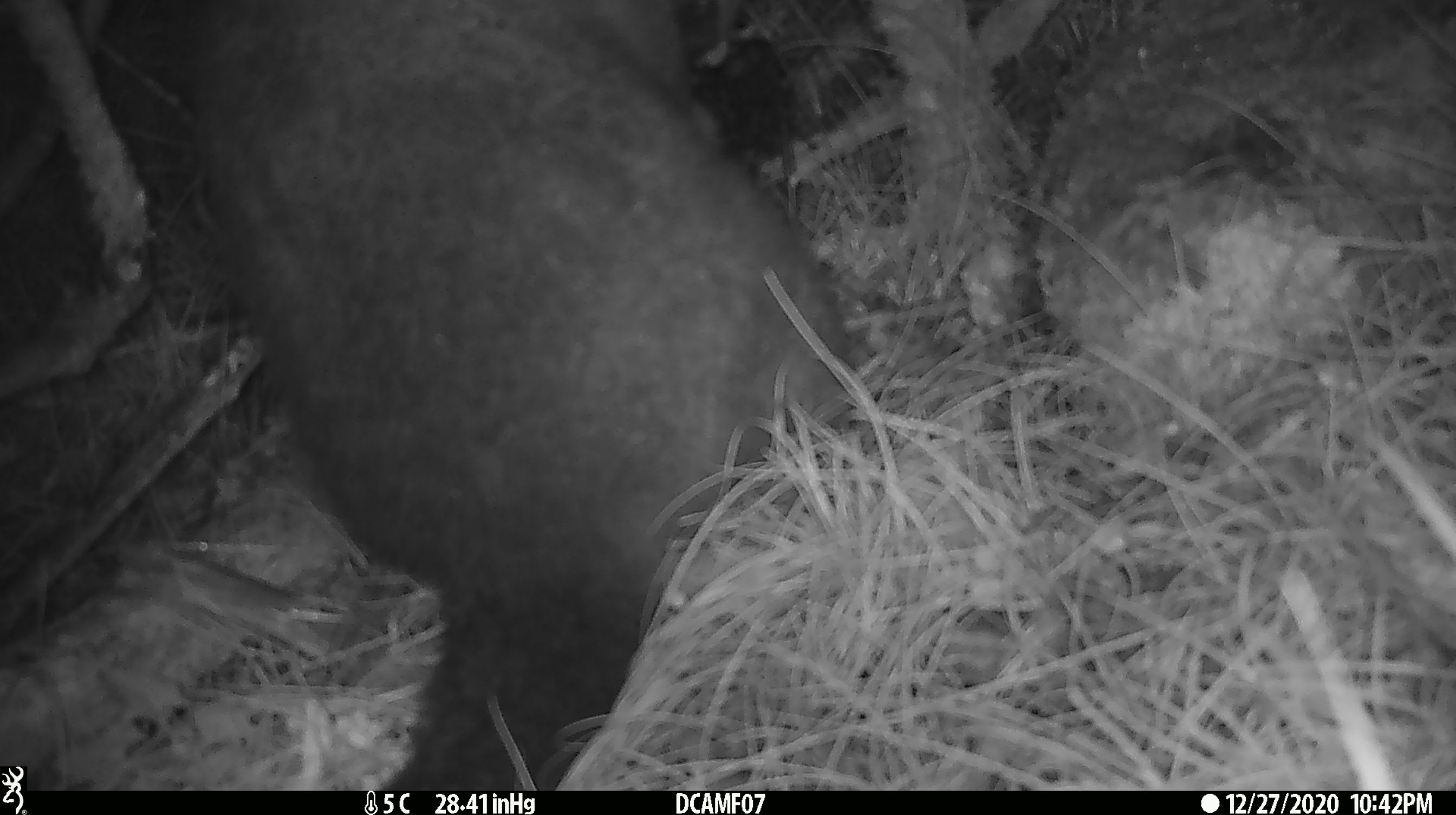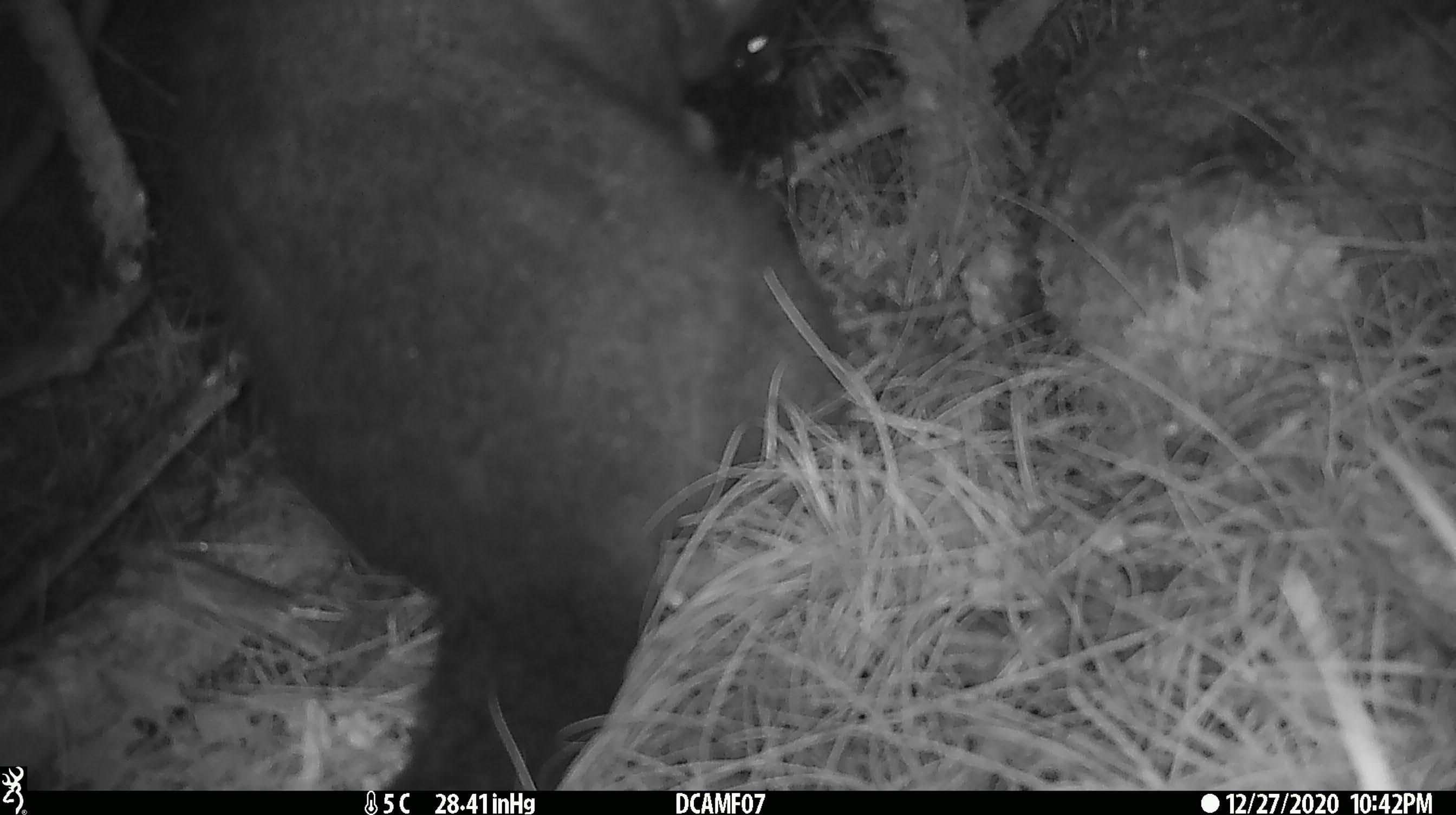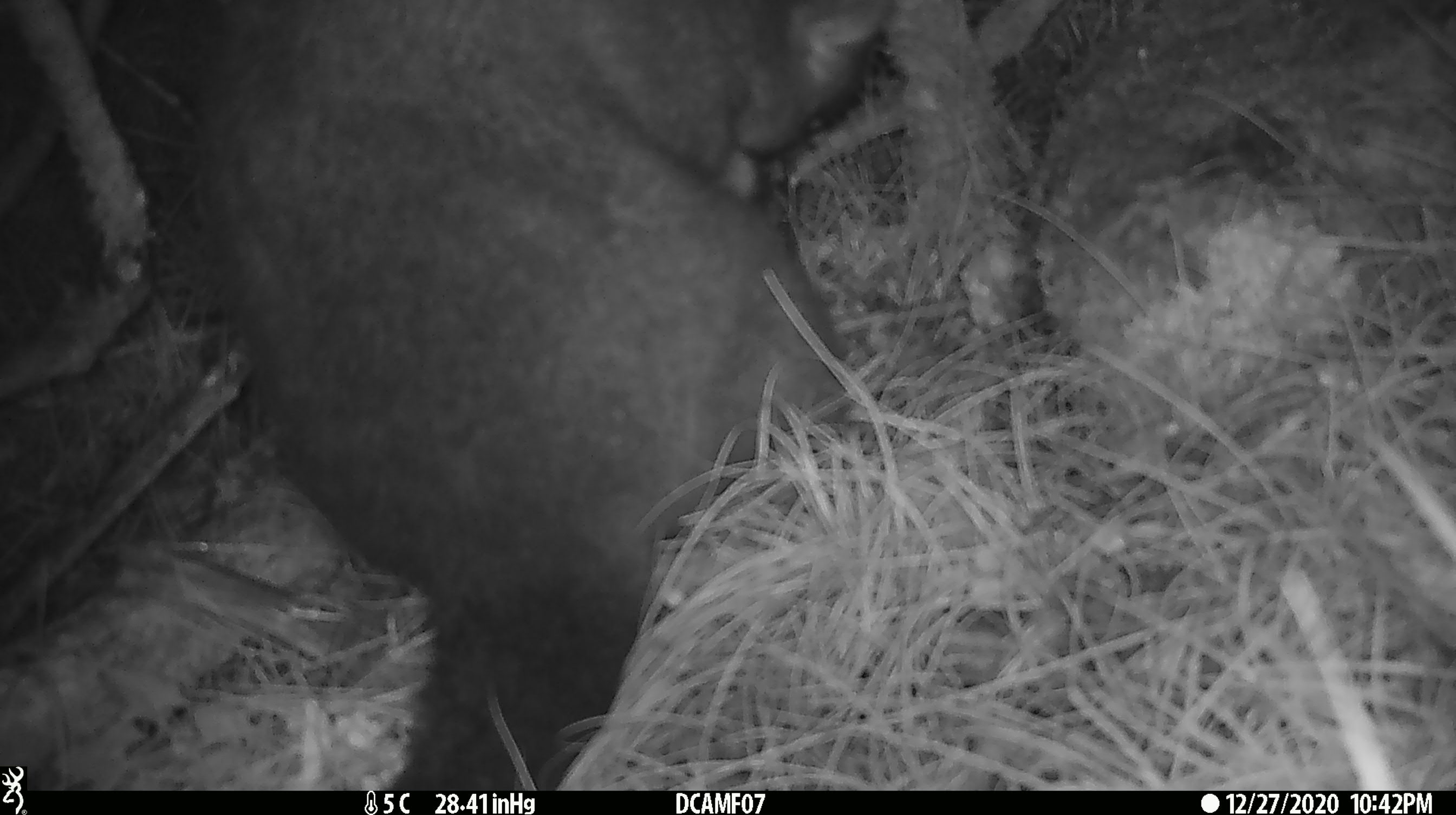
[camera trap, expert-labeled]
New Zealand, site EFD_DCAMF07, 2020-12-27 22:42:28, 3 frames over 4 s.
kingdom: Animalia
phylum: Chordata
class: Mammalia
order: Diprotodontia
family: Phalangeridae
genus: Trichosurus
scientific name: Trichosurus vulpecula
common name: common brushtail possum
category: possum